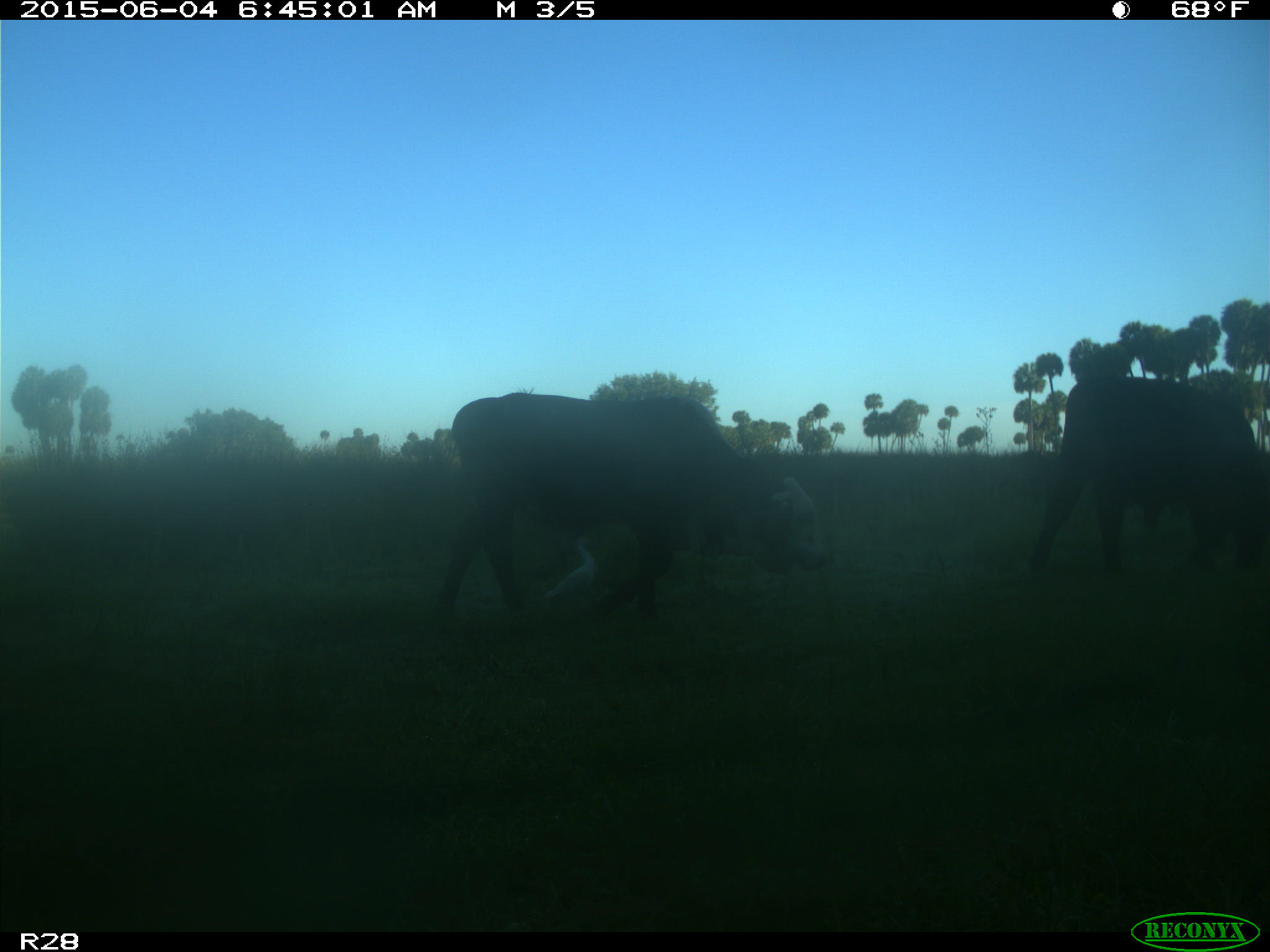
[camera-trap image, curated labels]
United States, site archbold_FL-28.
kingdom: Animalia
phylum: Chordata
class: Mammalia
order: Artiodactyla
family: Bovidae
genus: Bos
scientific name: Bos taurus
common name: domestic cow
Bos taurus (domestic cow).